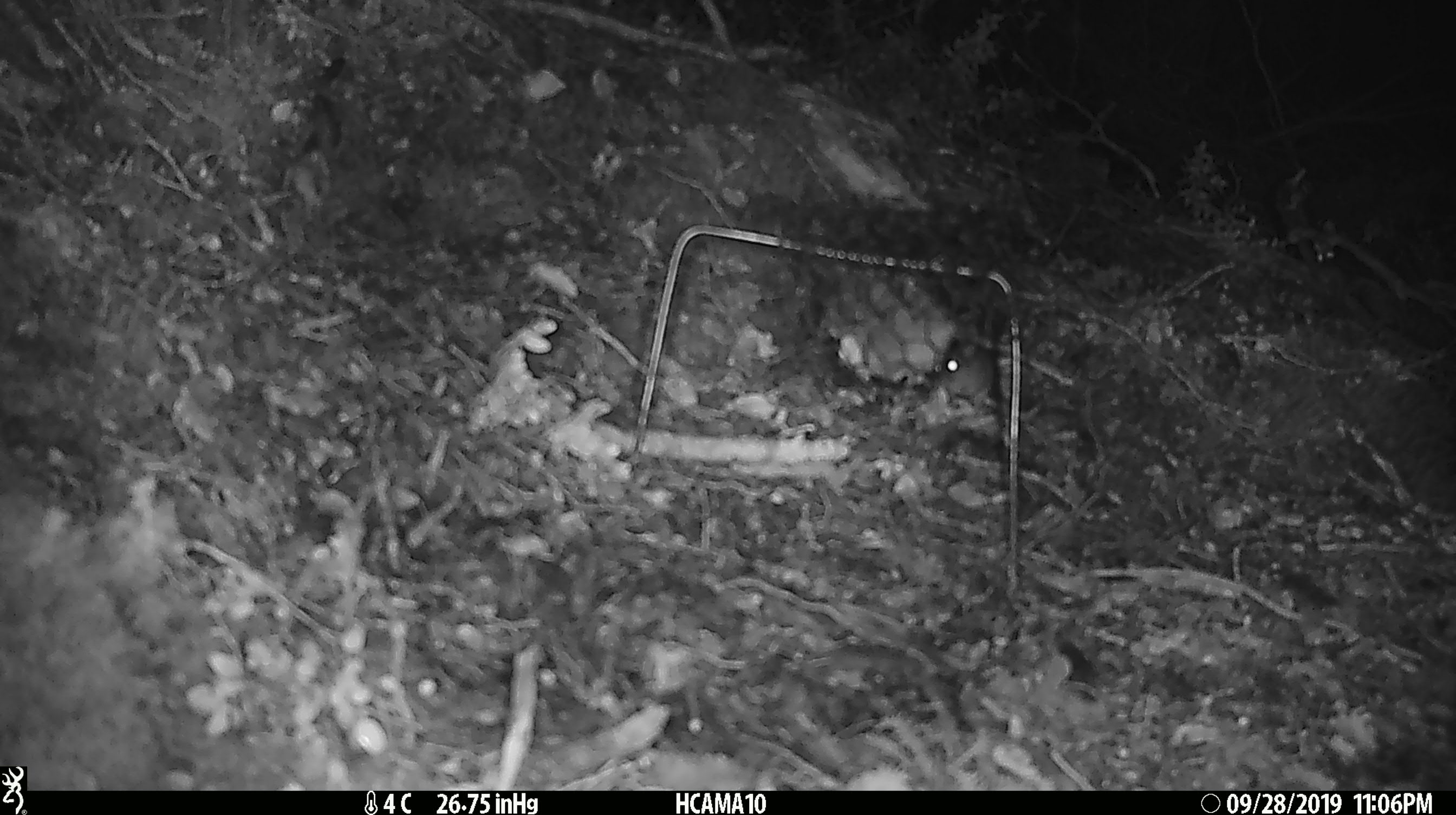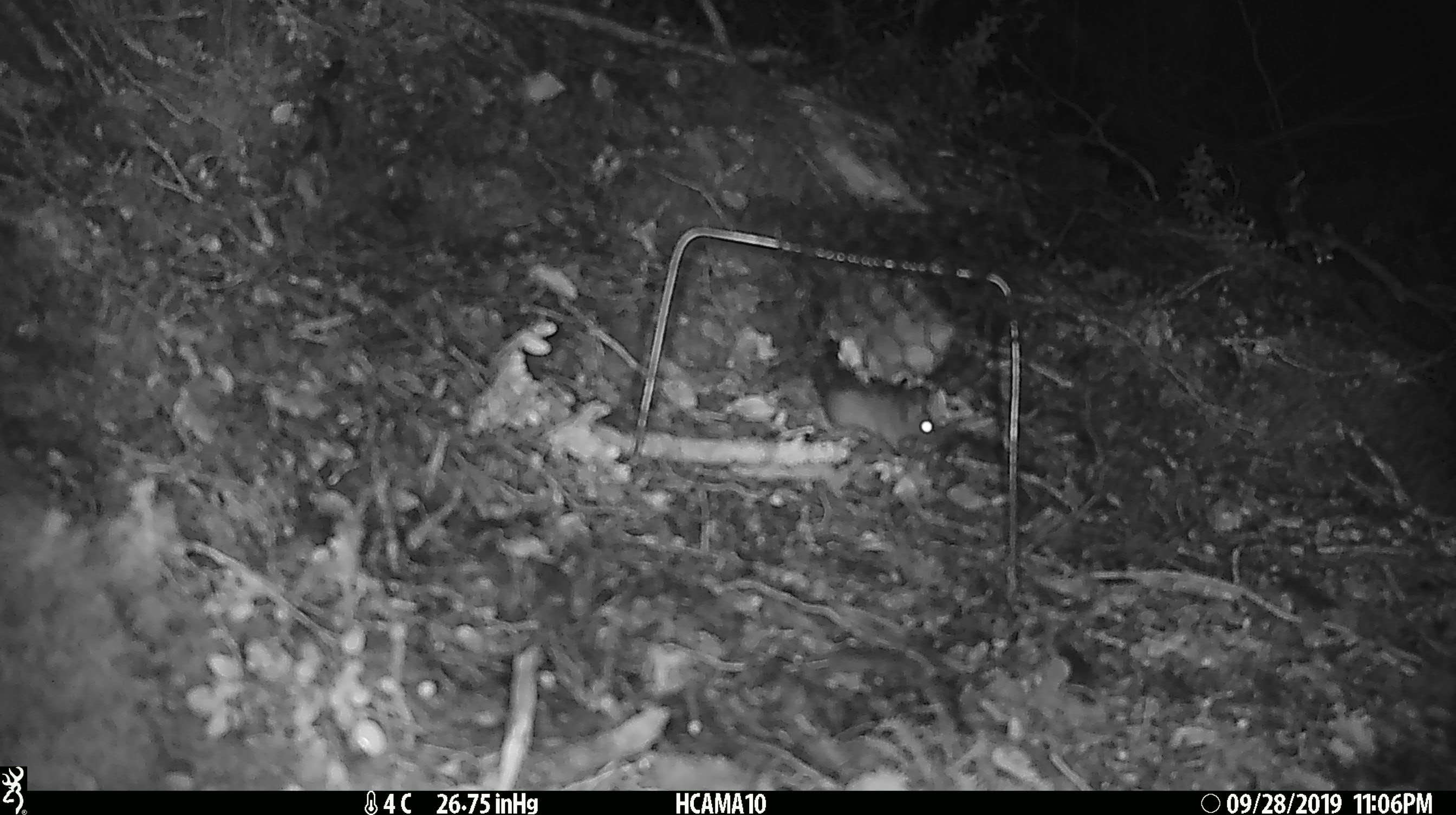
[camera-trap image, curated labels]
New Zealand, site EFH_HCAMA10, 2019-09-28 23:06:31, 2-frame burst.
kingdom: Animalia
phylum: Chordata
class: Mammalia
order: Rodentia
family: Muridae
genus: Mus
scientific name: Mus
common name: mouse